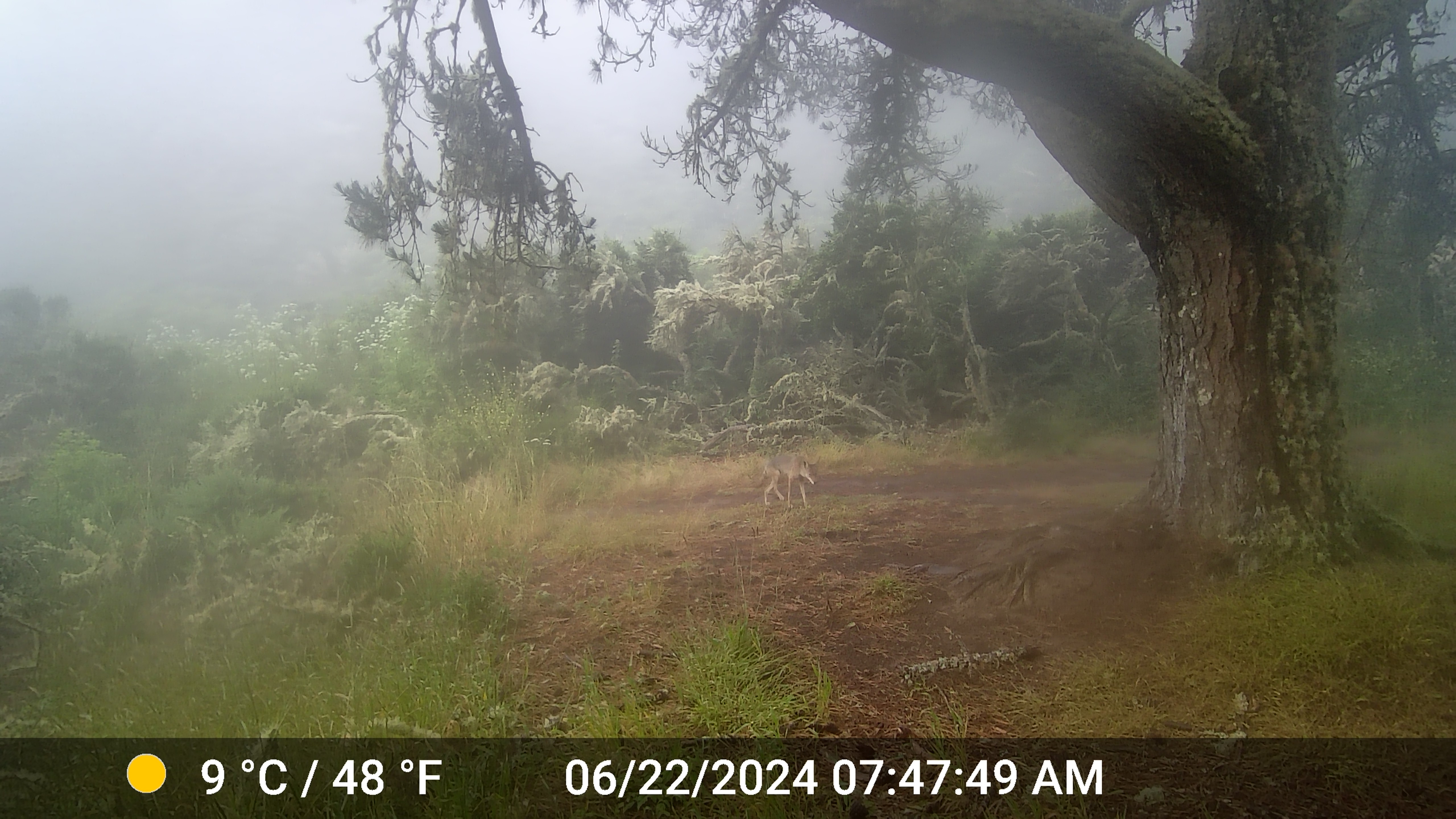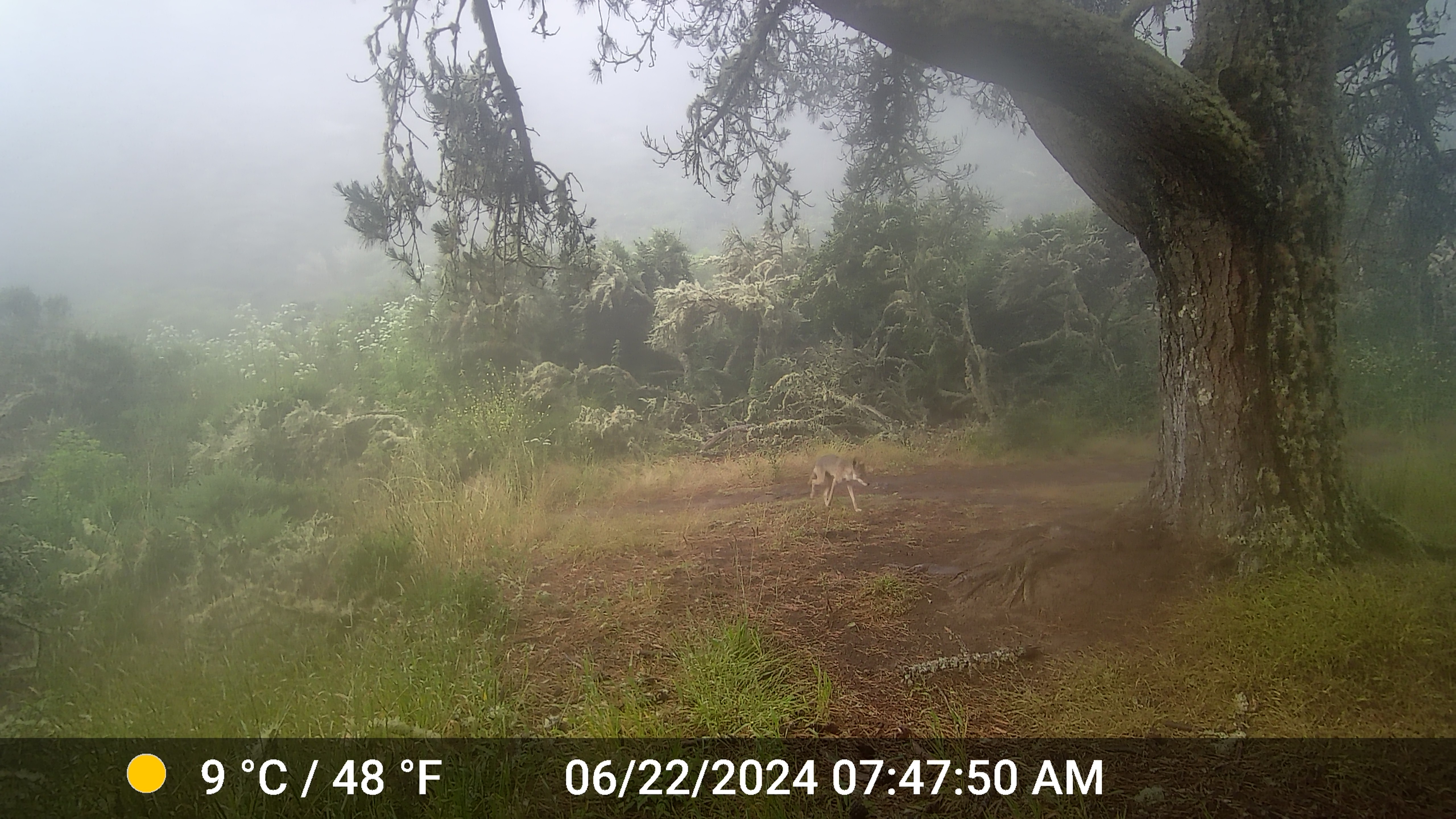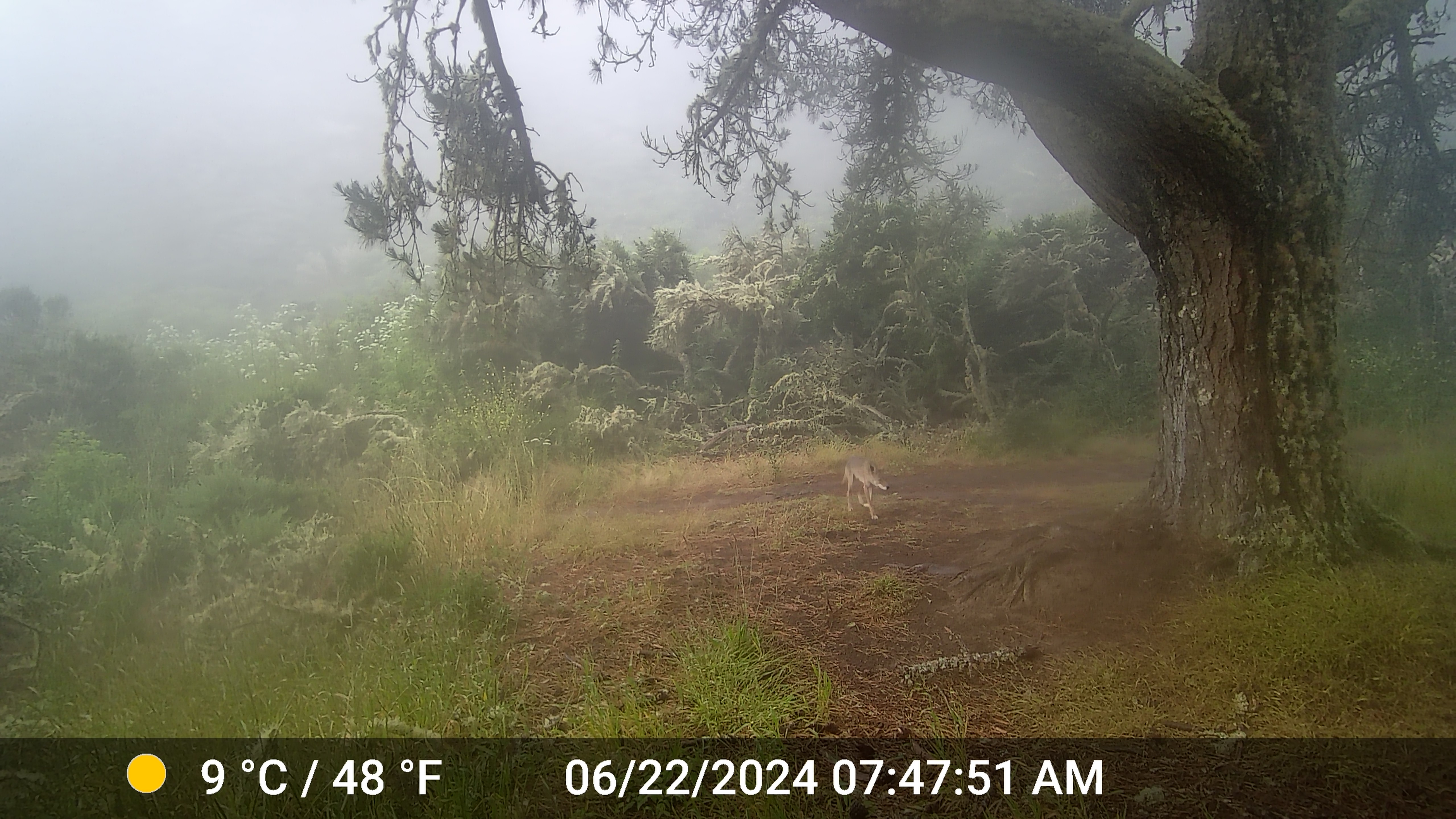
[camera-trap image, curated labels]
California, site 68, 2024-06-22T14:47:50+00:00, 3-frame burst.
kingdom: Animalia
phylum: Chordata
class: Mammalia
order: Carnivora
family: Canidae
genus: Canis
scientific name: Canis latrans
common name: coyote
Coyote (Canis latrans).